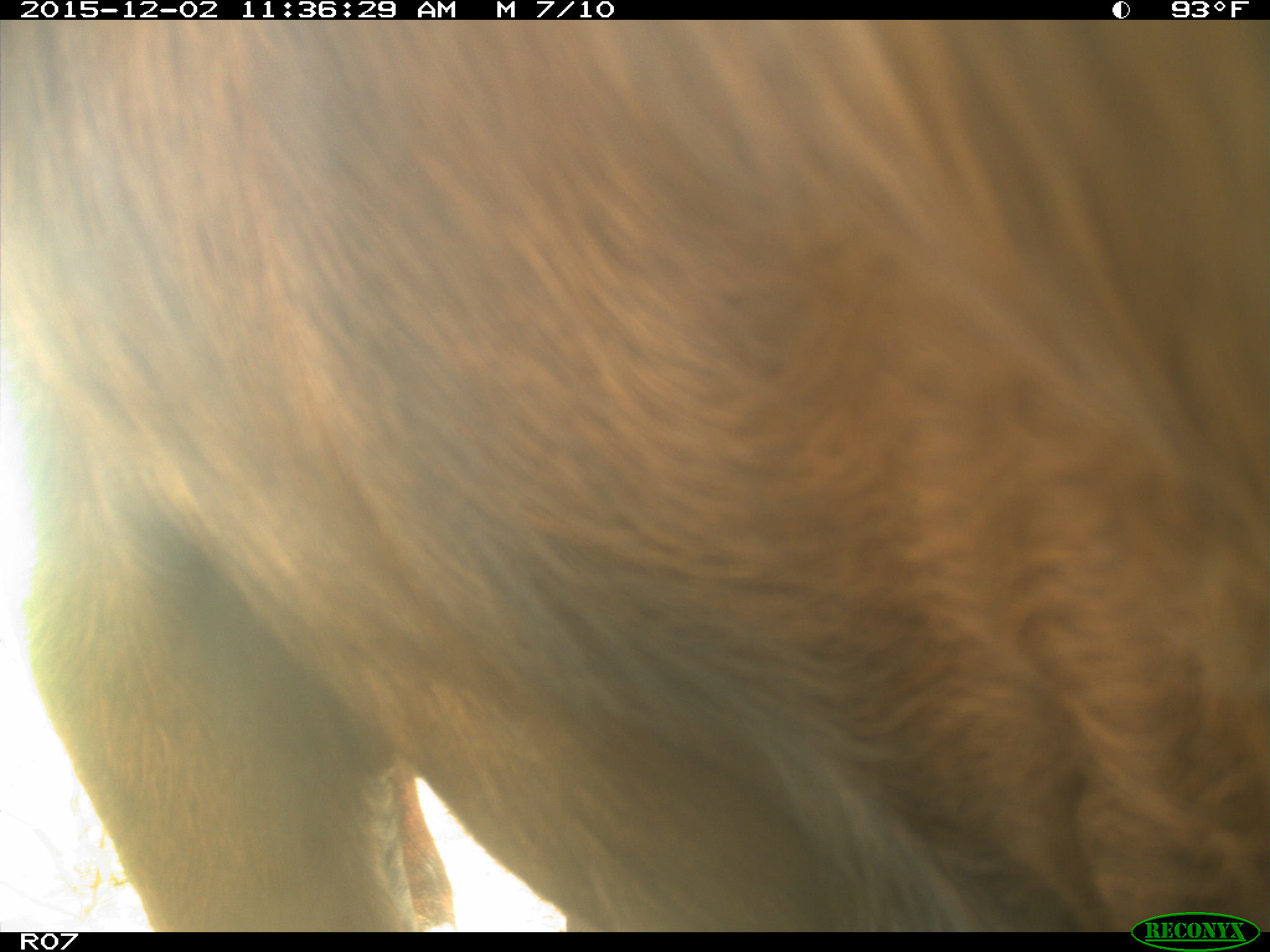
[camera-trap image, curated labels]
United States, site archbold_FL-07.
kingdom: Animalia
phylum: Chordata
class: Mammalia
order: Artiodactyla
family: Bovidae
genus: Bos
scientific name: Bos taurus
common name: domestic cow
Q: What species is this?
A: Bos taurus (domestic cow).